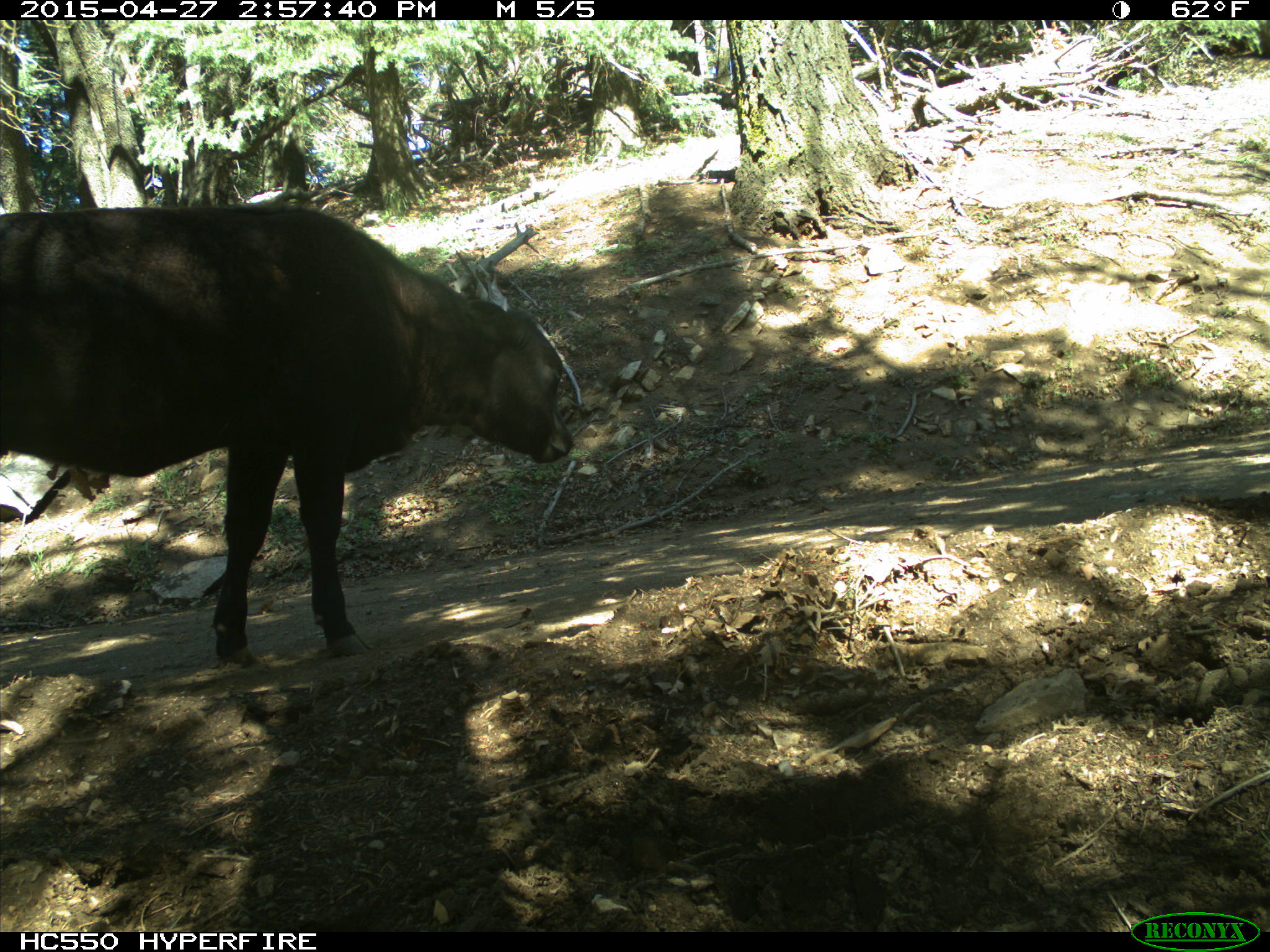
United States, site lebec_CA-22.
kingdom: Animalia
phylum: Chordata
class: Mammalia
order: Artiodactyla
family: Bovidae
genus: Bos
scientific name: Bos taurus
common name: domestic cow